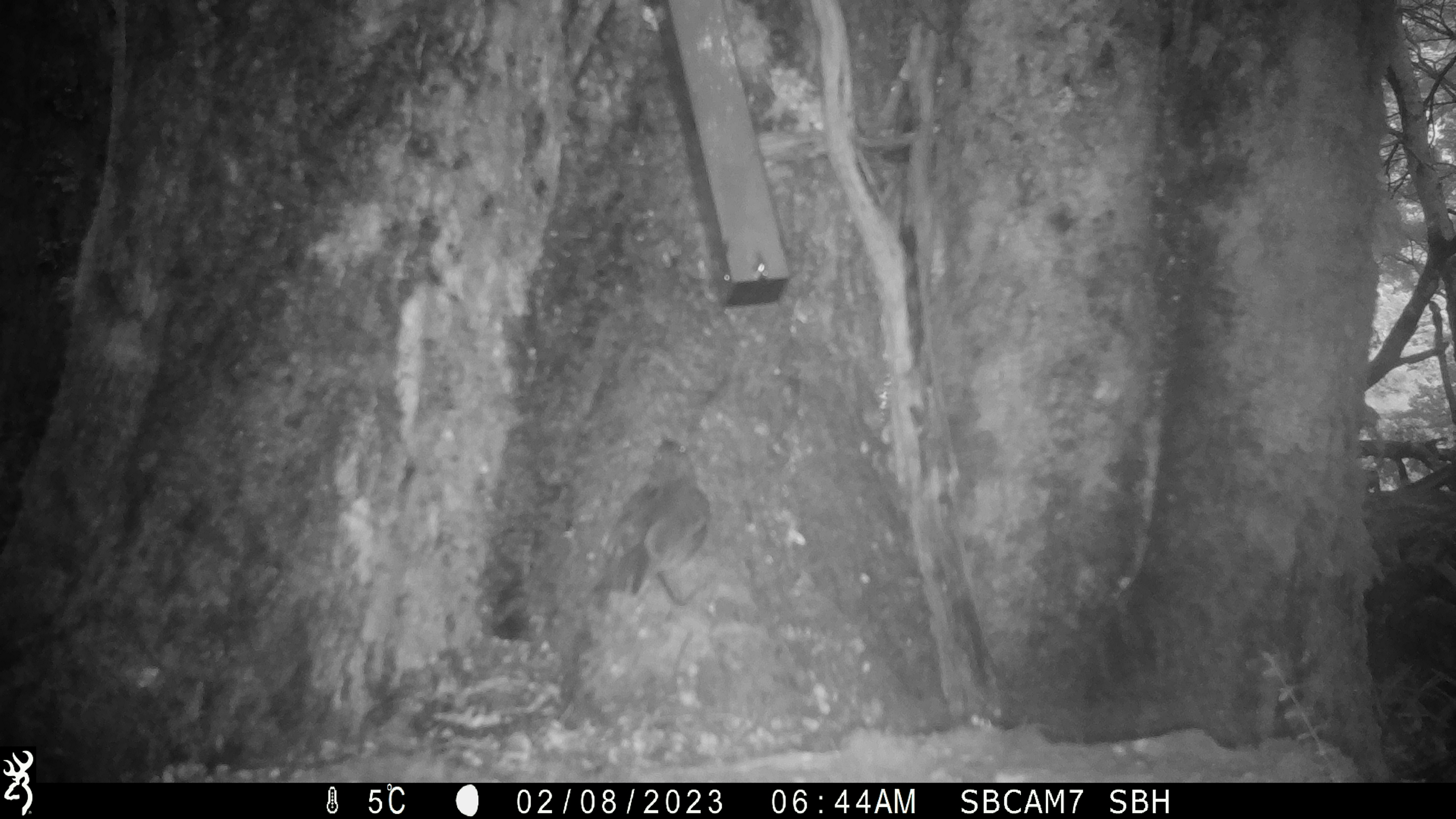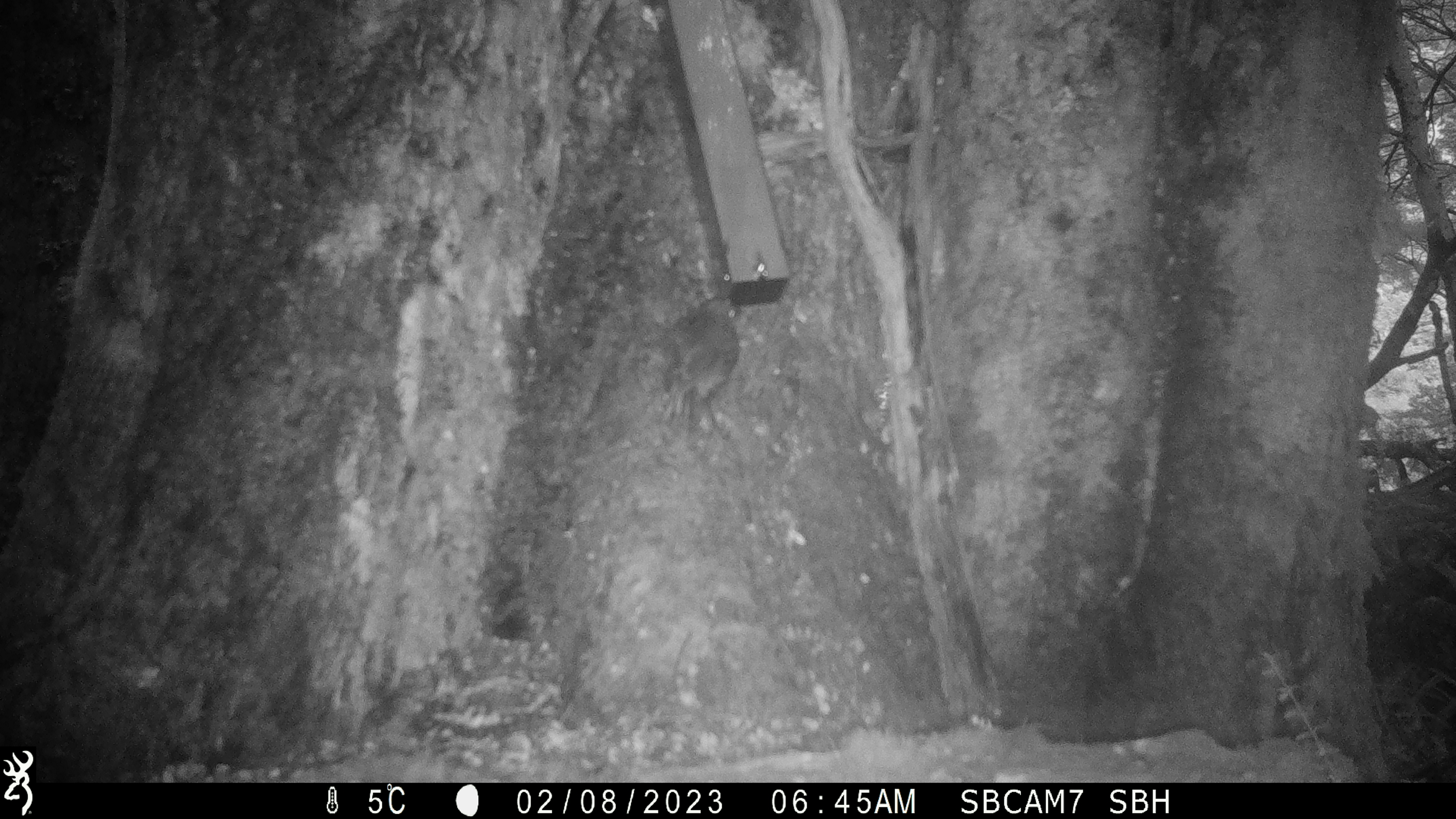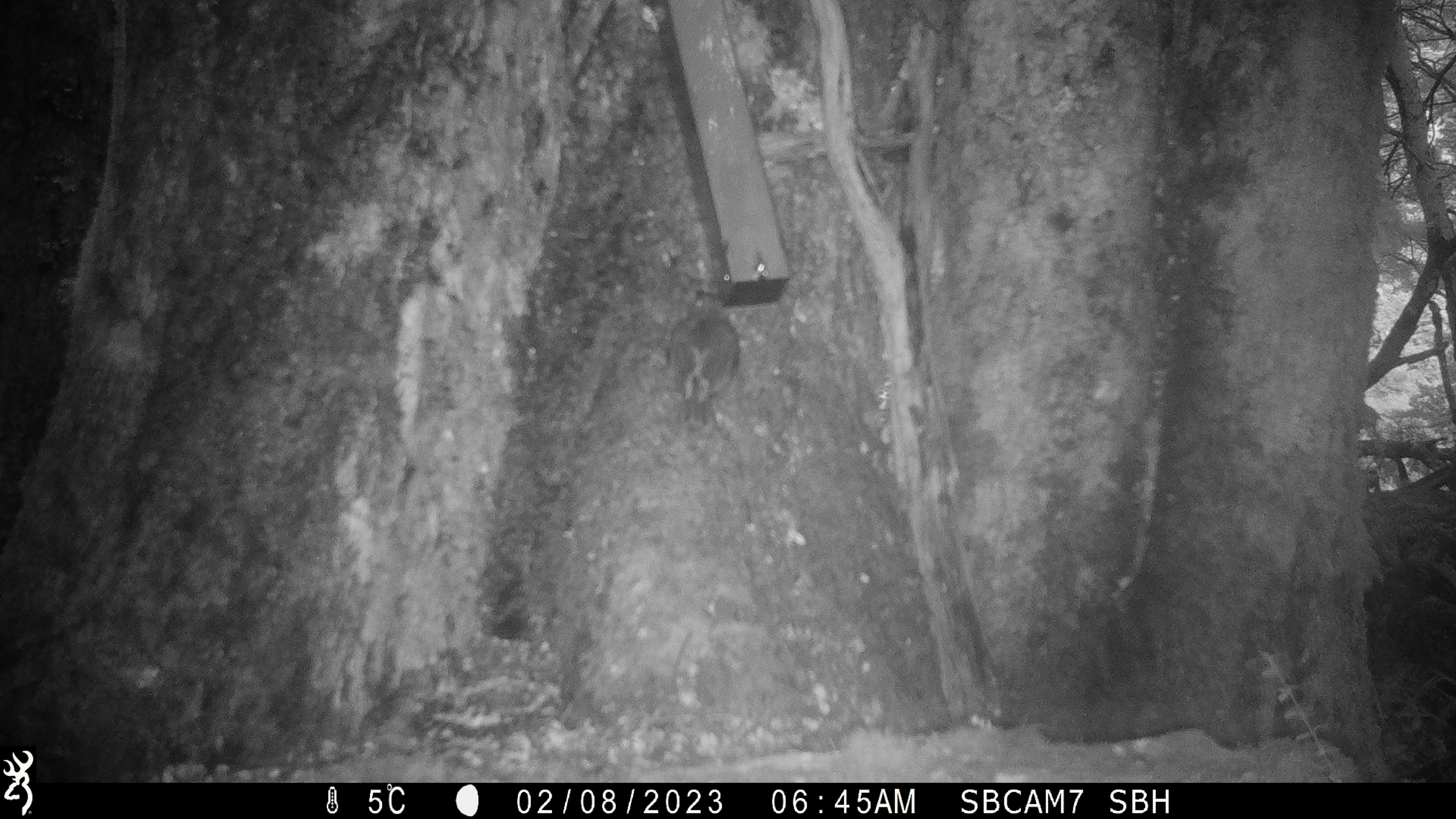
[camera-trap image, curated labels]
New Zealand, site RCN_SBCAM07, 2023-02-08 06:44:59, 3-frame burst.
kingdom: Animalia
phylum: Chordata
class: Aves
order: Passeriformes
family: Petroicidae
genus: Petroica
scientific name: Petroica australis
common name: new zealand robin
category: robin